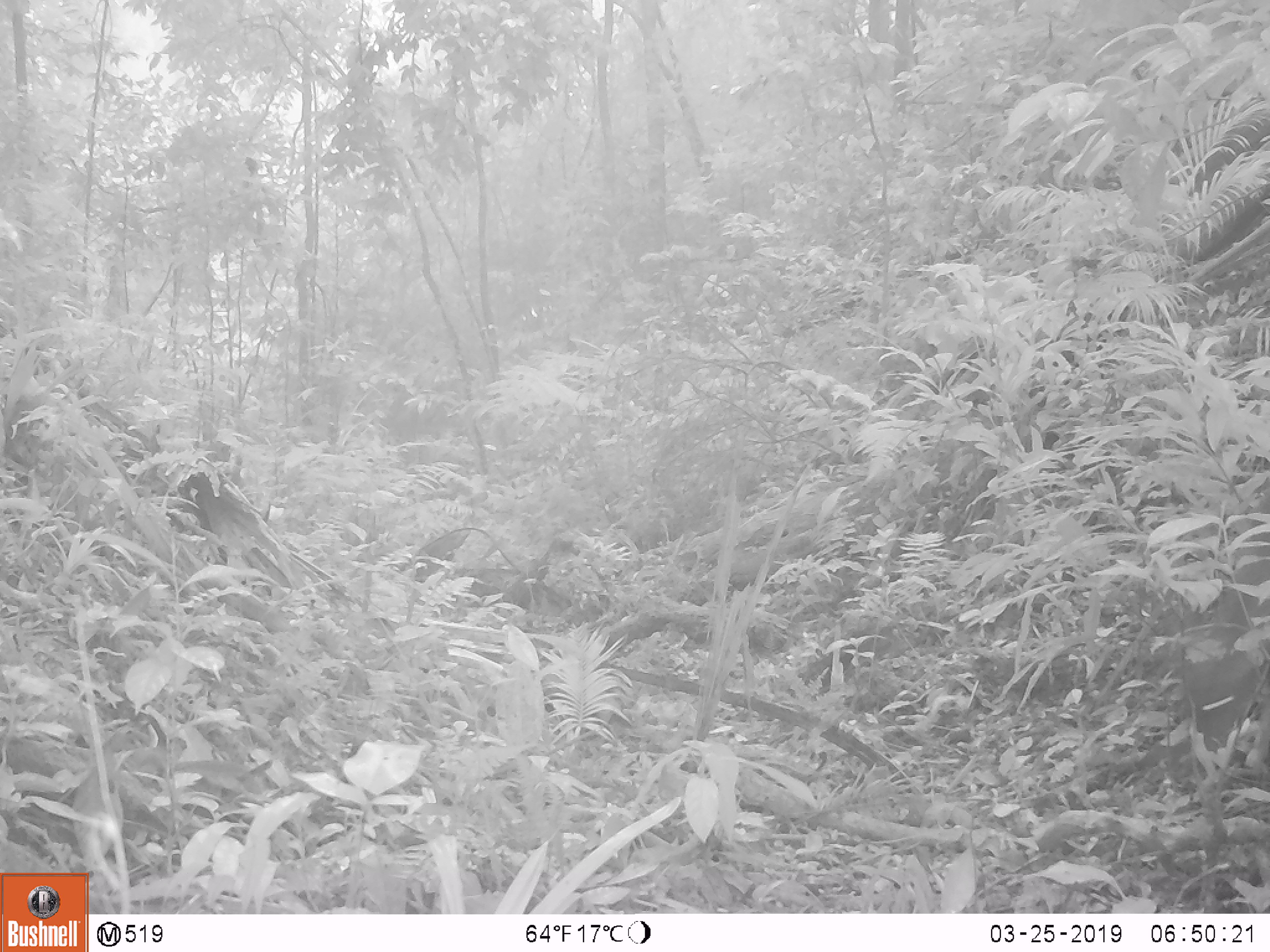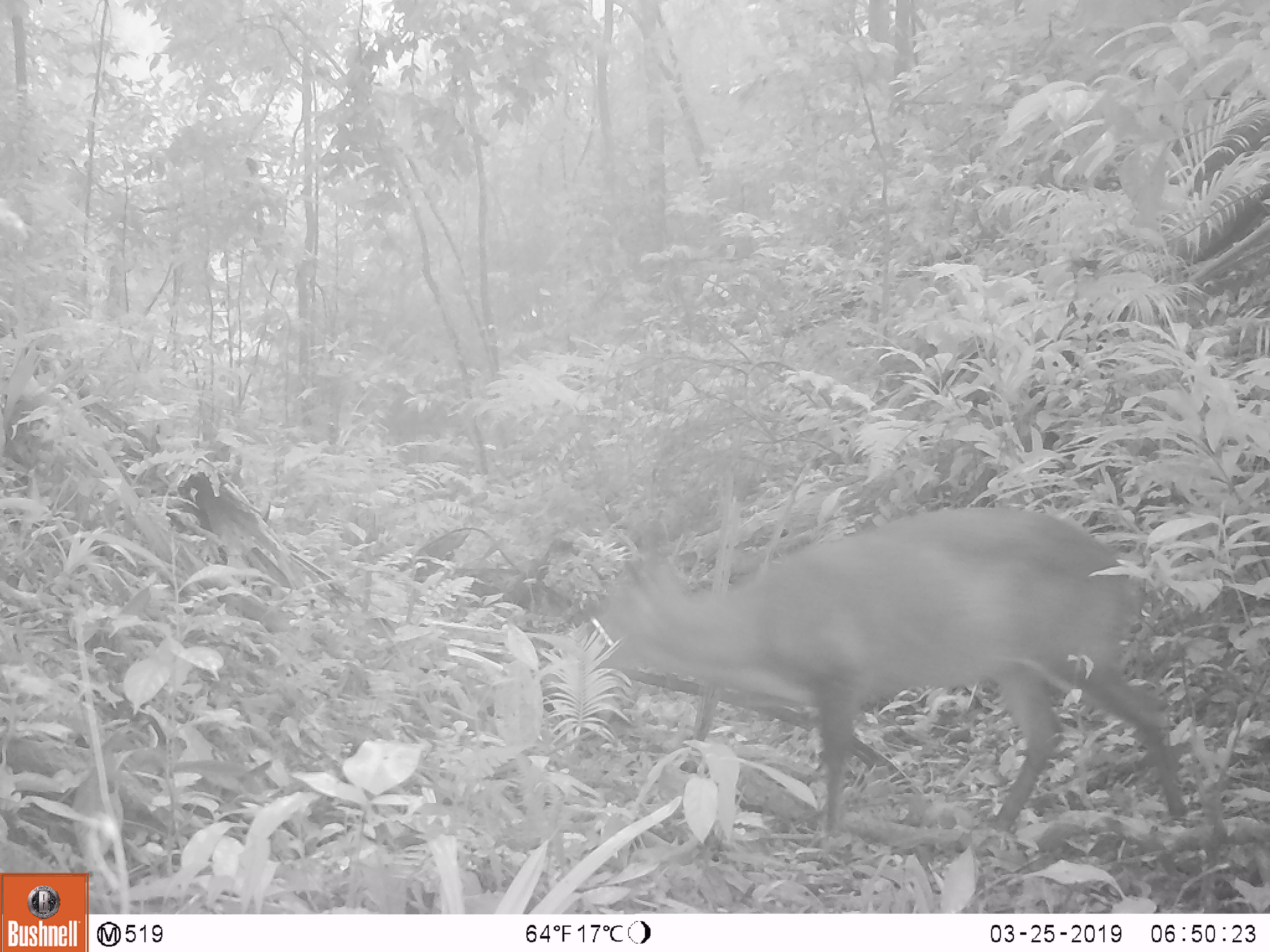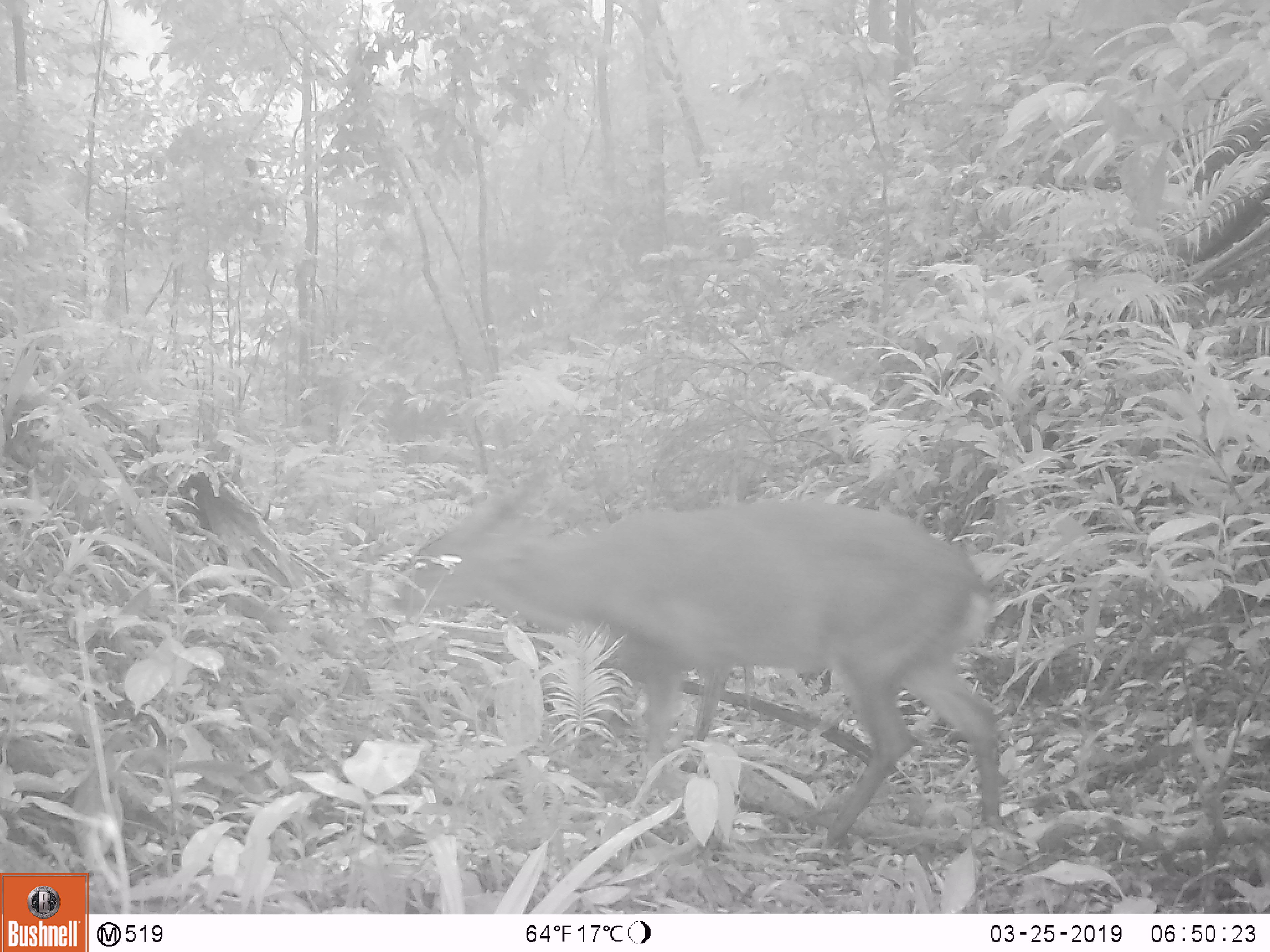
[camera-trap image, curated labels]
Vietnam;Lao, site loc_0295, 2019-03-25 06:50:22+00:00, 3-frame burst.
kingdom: Animalia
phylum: Chordata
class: Mammalia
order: Artiodactyla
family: Cervidae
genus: Muntiacus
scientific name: Muntiacus vuquangensis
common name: large-antlered muntjac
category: large antlered muntjac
Large antlered muntjac (large-antlered muntjac) (Muntiacus vuquangensis). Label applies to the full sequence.